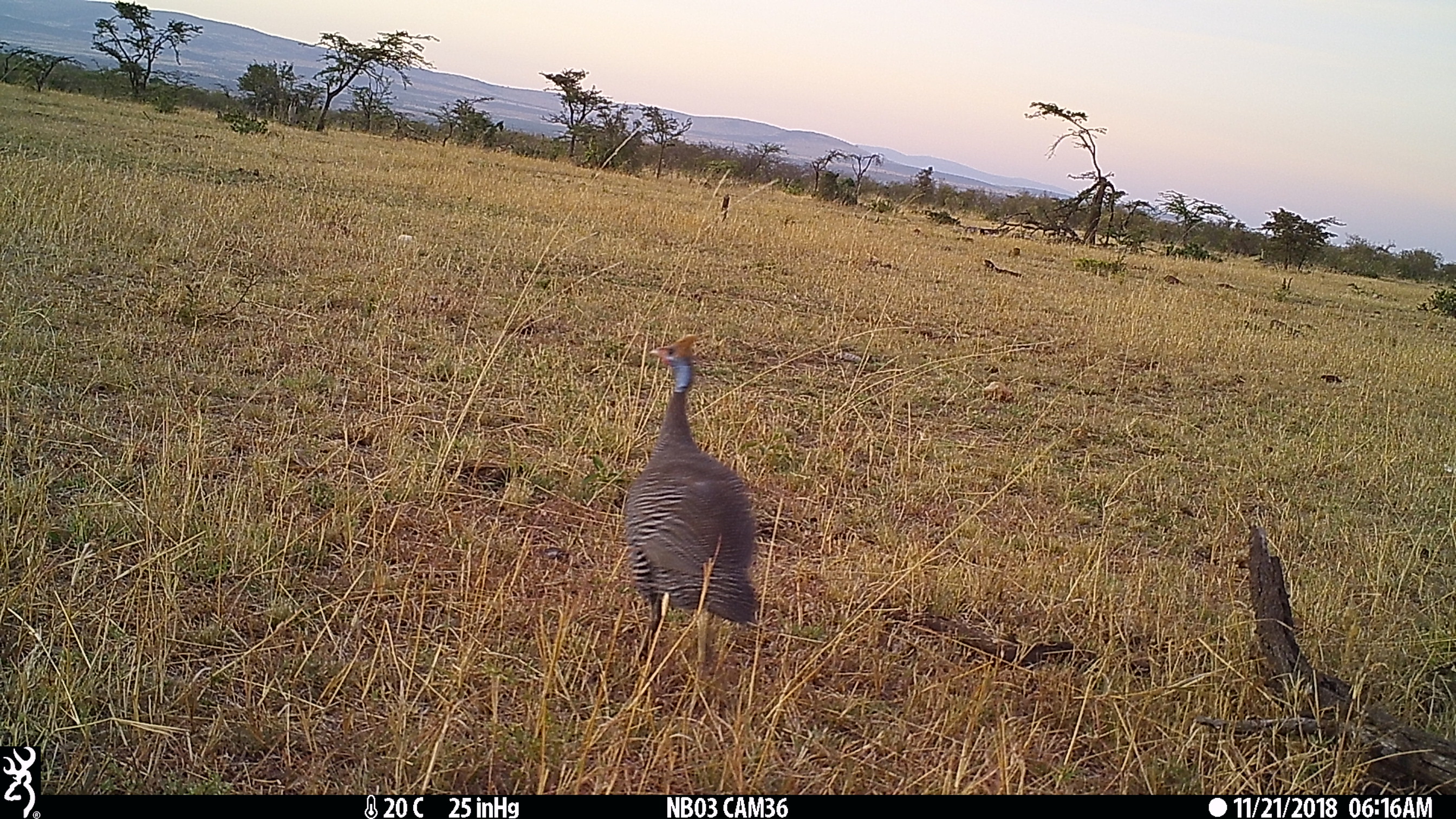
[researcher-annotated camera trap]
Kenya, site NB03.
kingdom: Animalia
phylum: Chordata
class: Aves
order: Galliformes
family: Numididae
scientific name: Numididae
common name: guineafowl